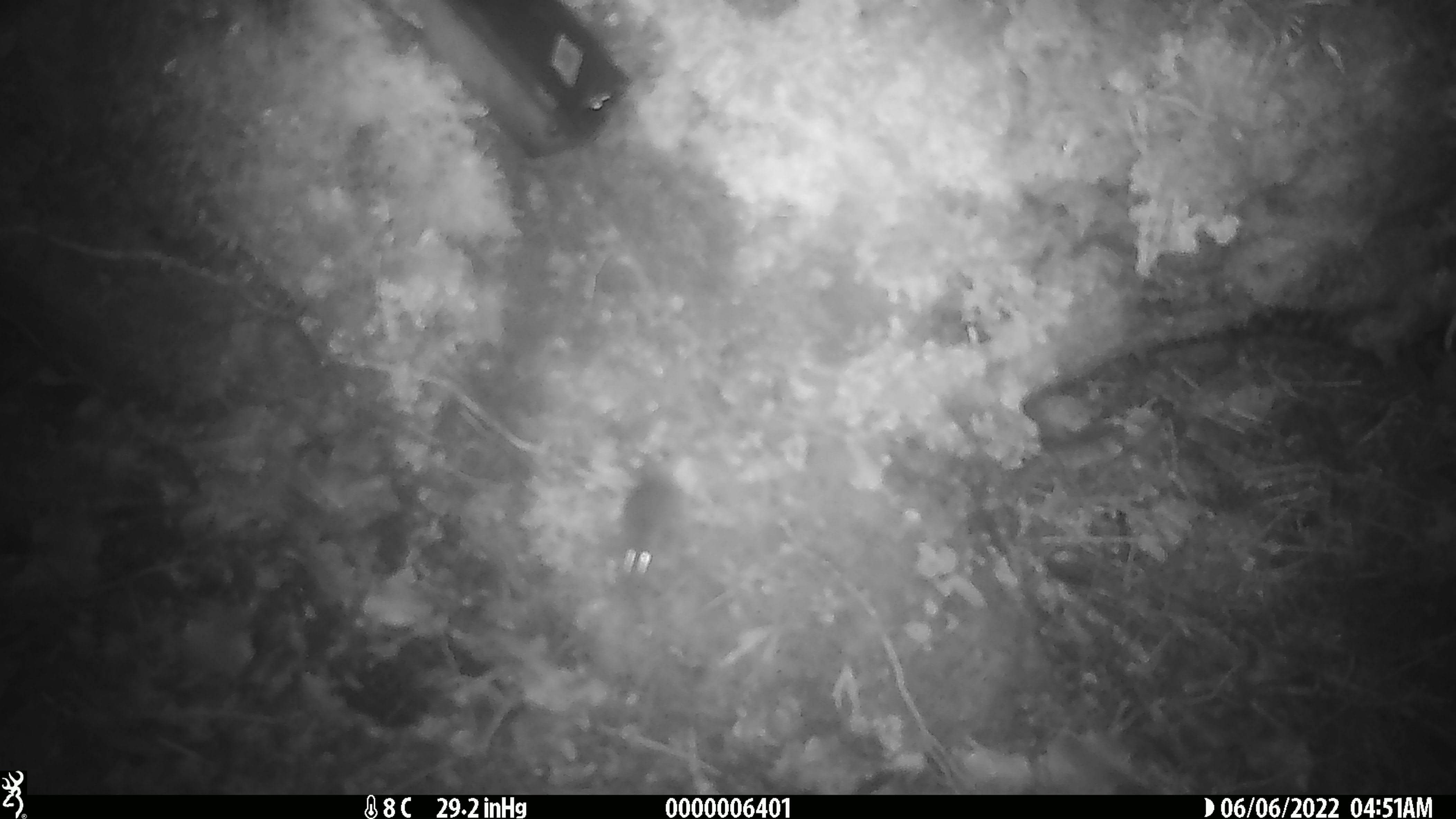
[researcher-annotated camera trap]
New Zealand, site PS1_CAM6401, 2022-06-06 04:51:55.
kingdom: Animalia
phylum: Chordata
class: Mammalia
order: Rodentia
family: Muridae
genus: Mus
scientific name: Mus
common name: mouse